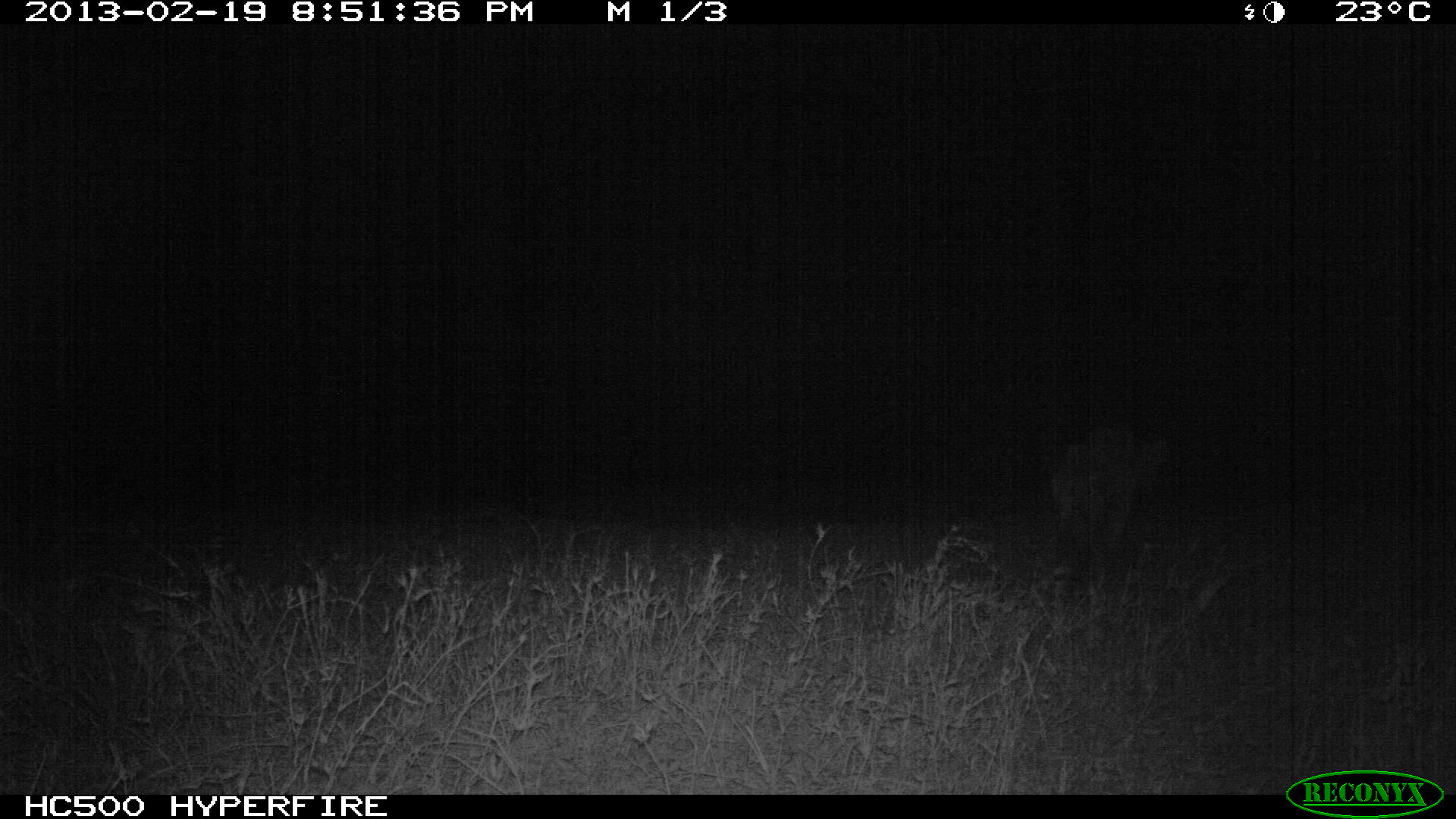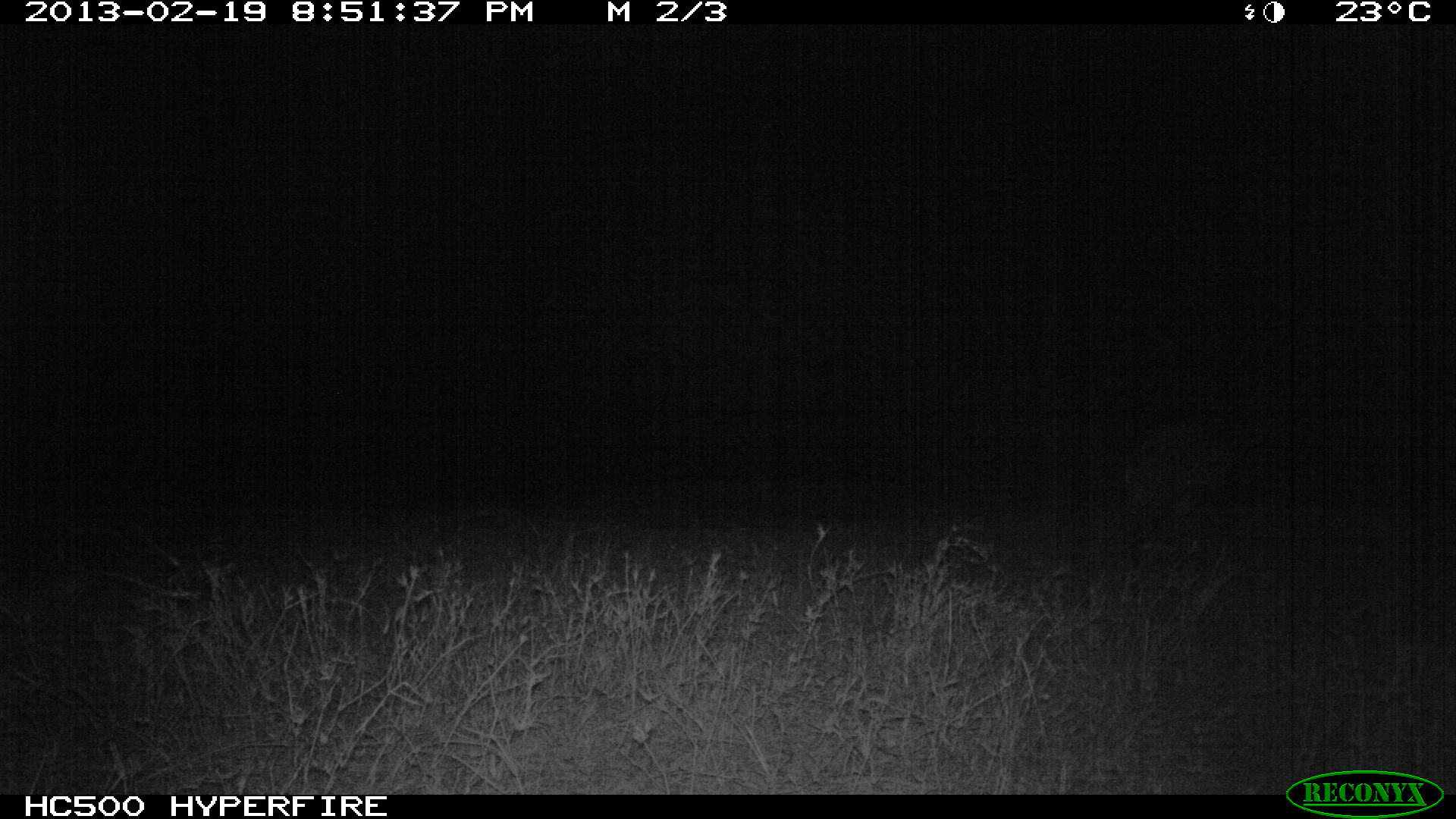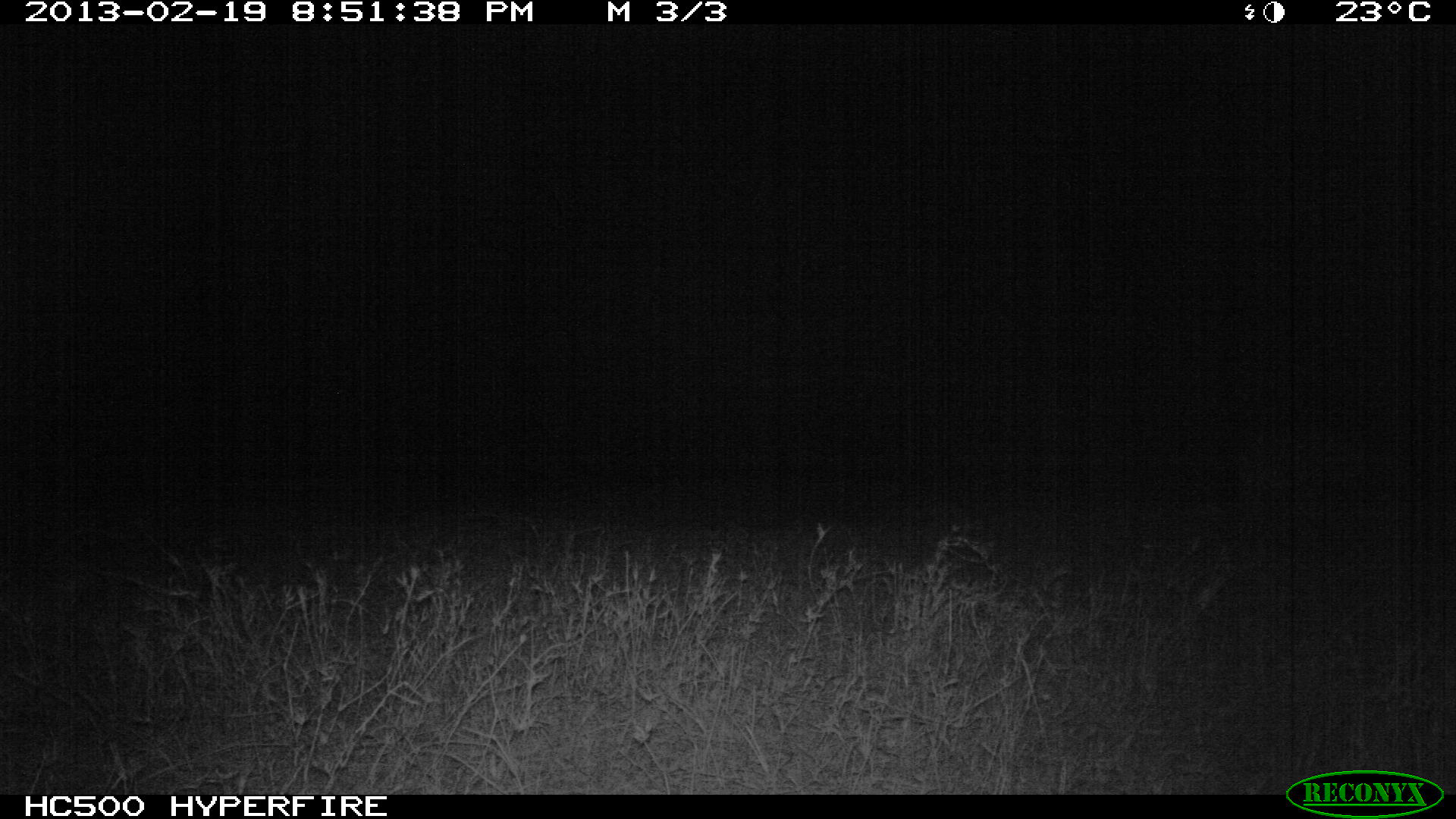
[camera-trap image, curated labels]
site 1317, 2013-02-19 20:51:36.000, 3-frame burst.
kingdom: Animalia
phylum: Chordata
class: Mammalia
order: Carnivora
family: Hyaenidae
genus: Crocuta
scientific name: Crocuta crocuta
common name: spotted hyena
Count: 1.